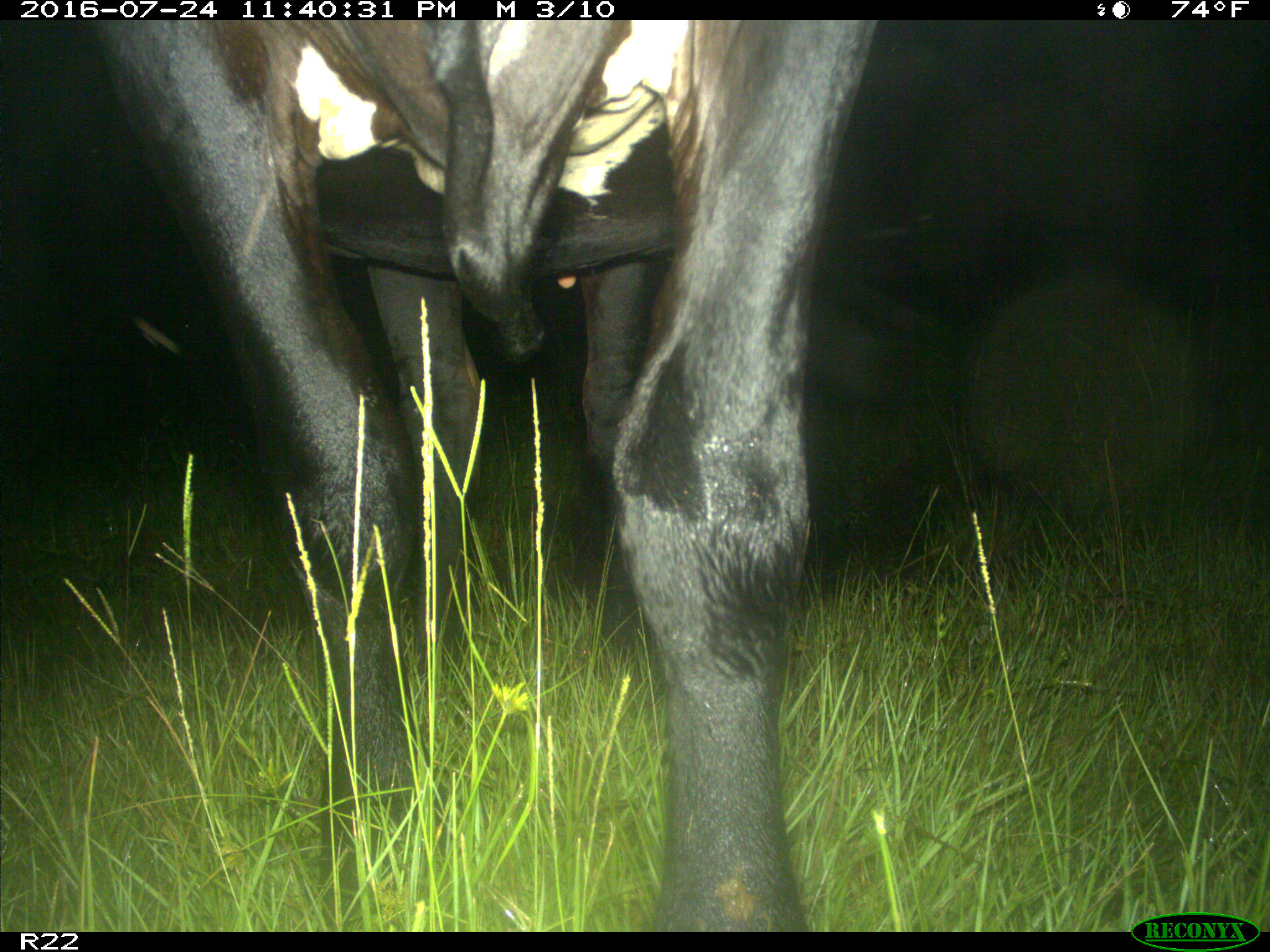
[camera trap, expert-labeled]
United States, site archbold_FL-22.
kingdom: Animalia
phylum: Chordata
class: Mammalia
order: Artiodactyla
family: Bovidae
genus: Bos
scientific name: Bos taurus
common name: domestic cow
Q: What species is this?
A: Bos taurus (domestic cow).